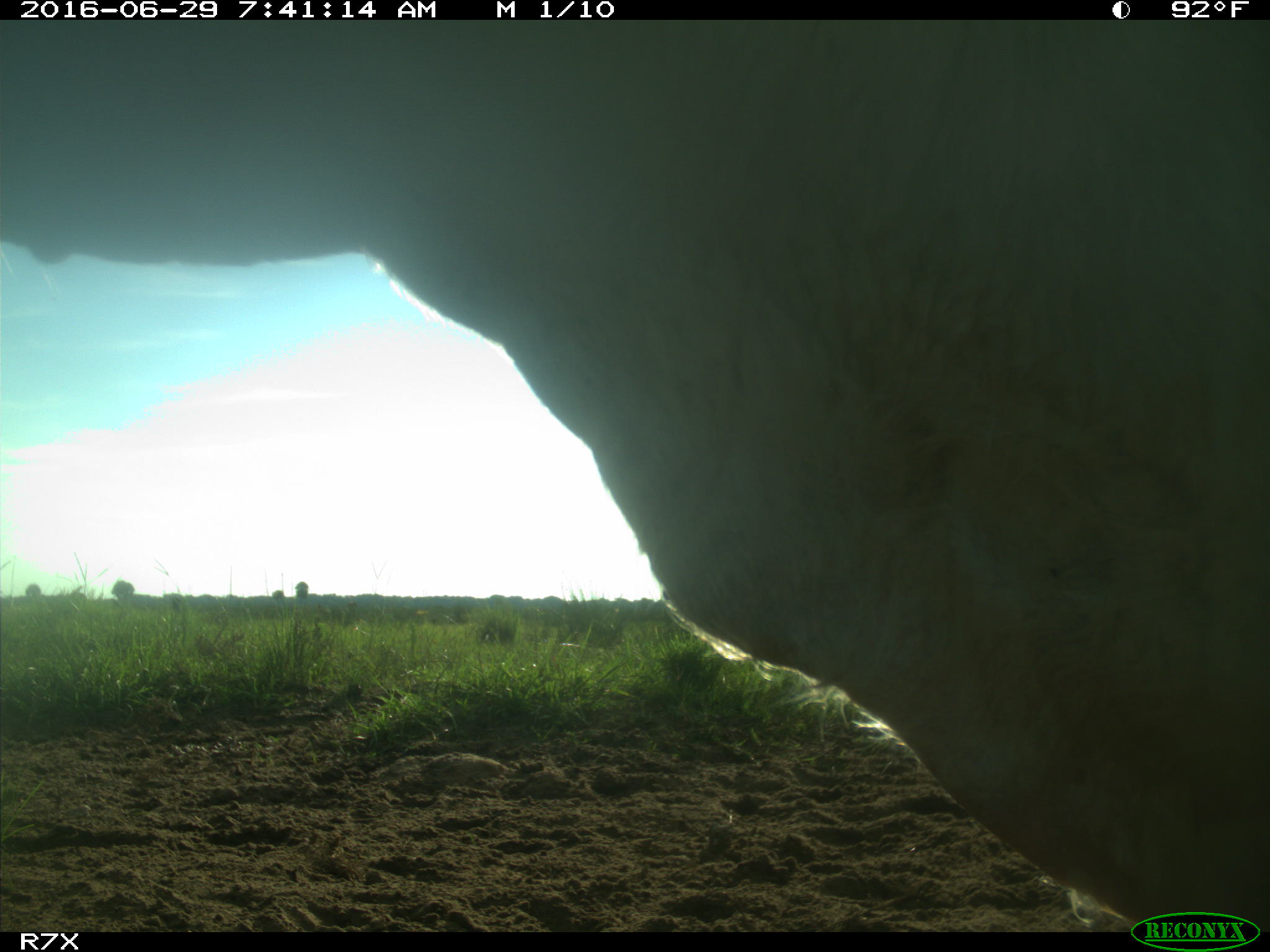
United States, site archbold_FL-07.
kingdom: Animalia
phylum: Chordata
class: Mammalia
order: Artiodactyla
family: Bovidae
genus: Bos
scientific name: Bos taurus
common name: domestic cow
Bos taurus (domestic cow).